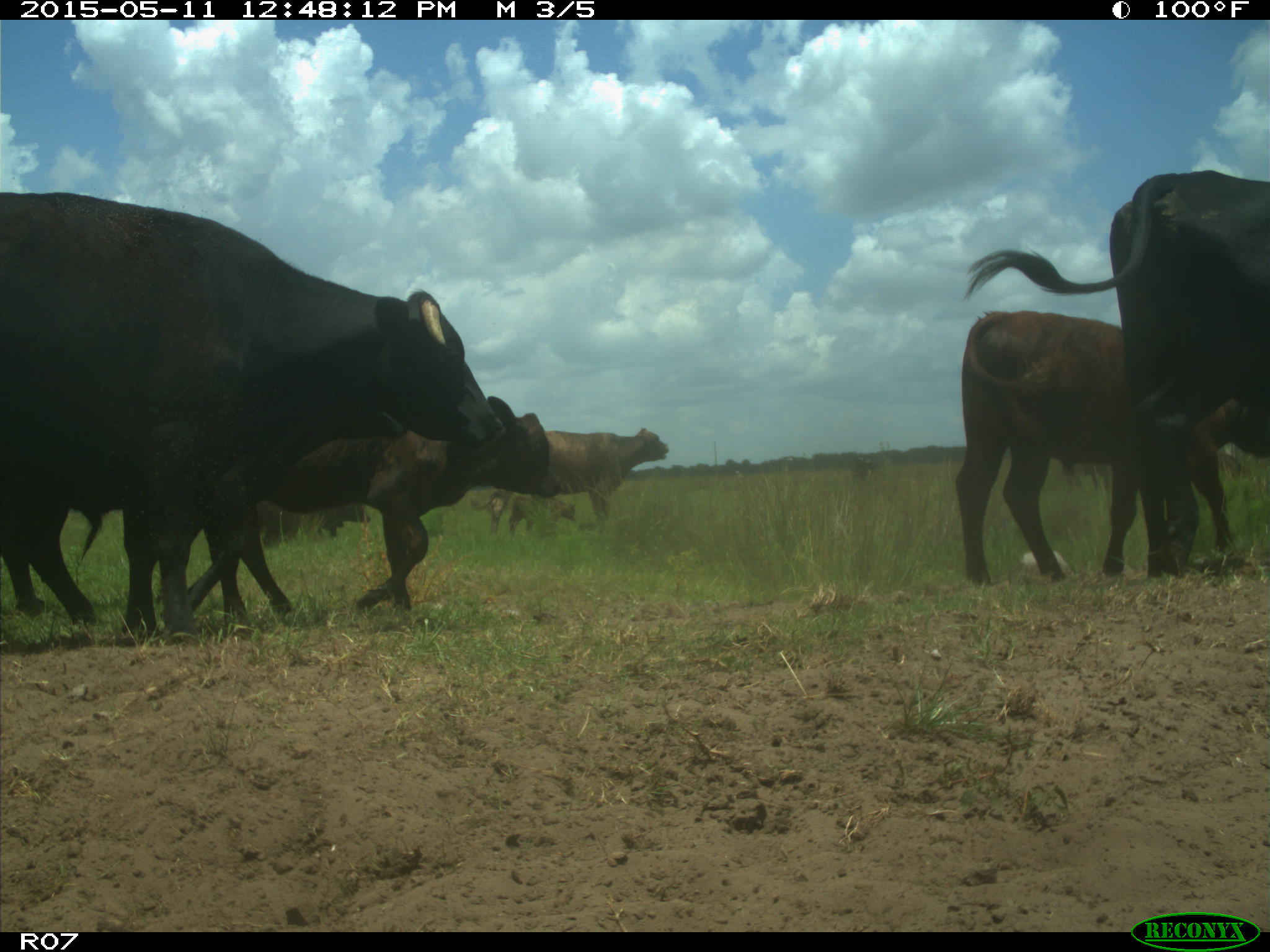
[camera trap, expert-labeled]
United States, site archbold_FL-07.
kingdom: Animalia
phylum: Chordata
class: Mammalia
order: Artiodactyla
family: Bovidae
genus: Bos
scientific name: Bos taurus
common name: domestic cow